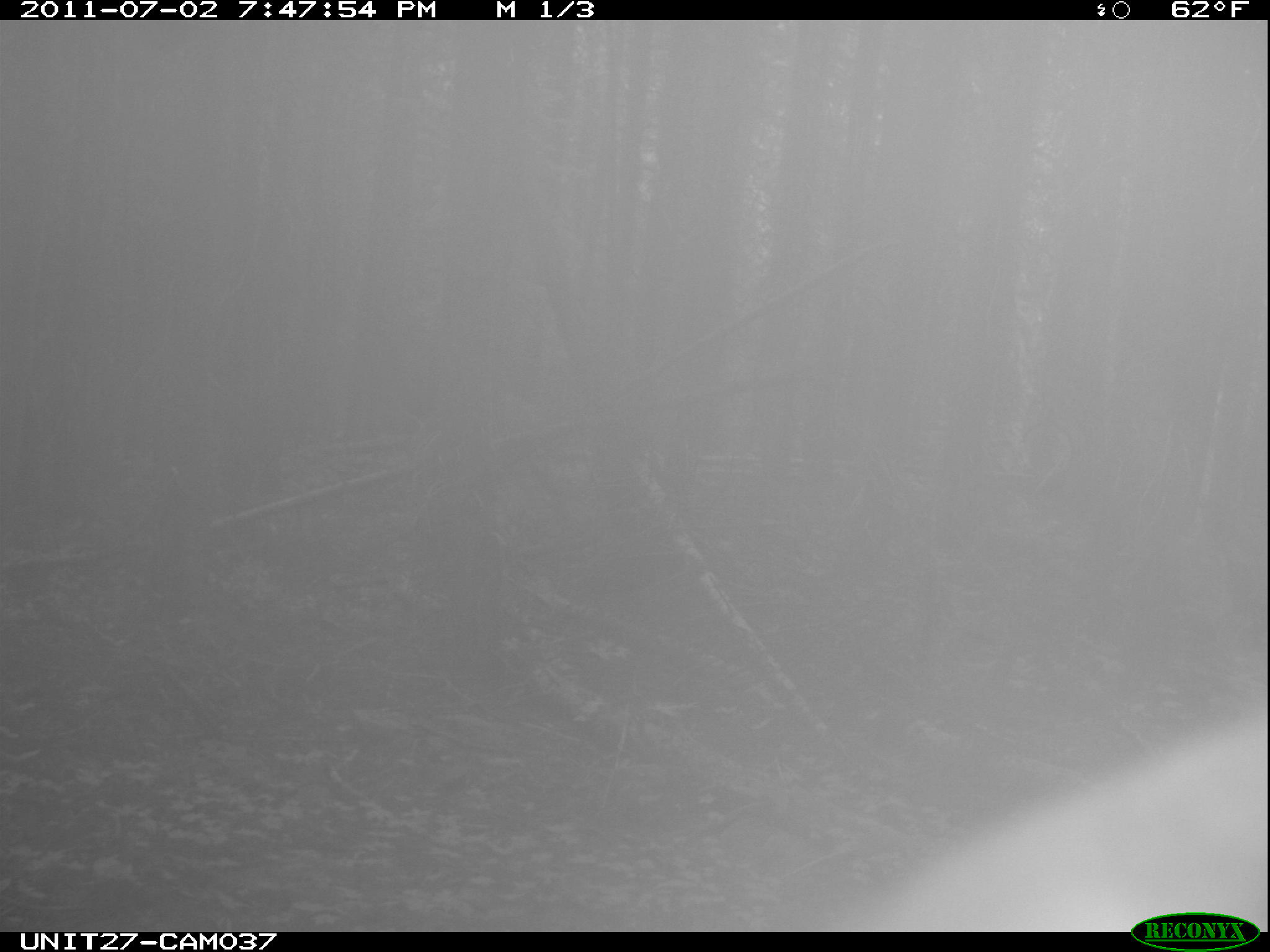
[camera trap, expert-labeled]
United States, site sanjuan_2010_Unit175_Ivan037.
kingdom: Animalia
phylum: Chordata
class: Mammalia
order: Artiodactyla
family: Cervidae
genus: Cervus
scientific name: Cervus elaphus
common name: red deer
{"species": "Cervus elaphus (red deer)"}